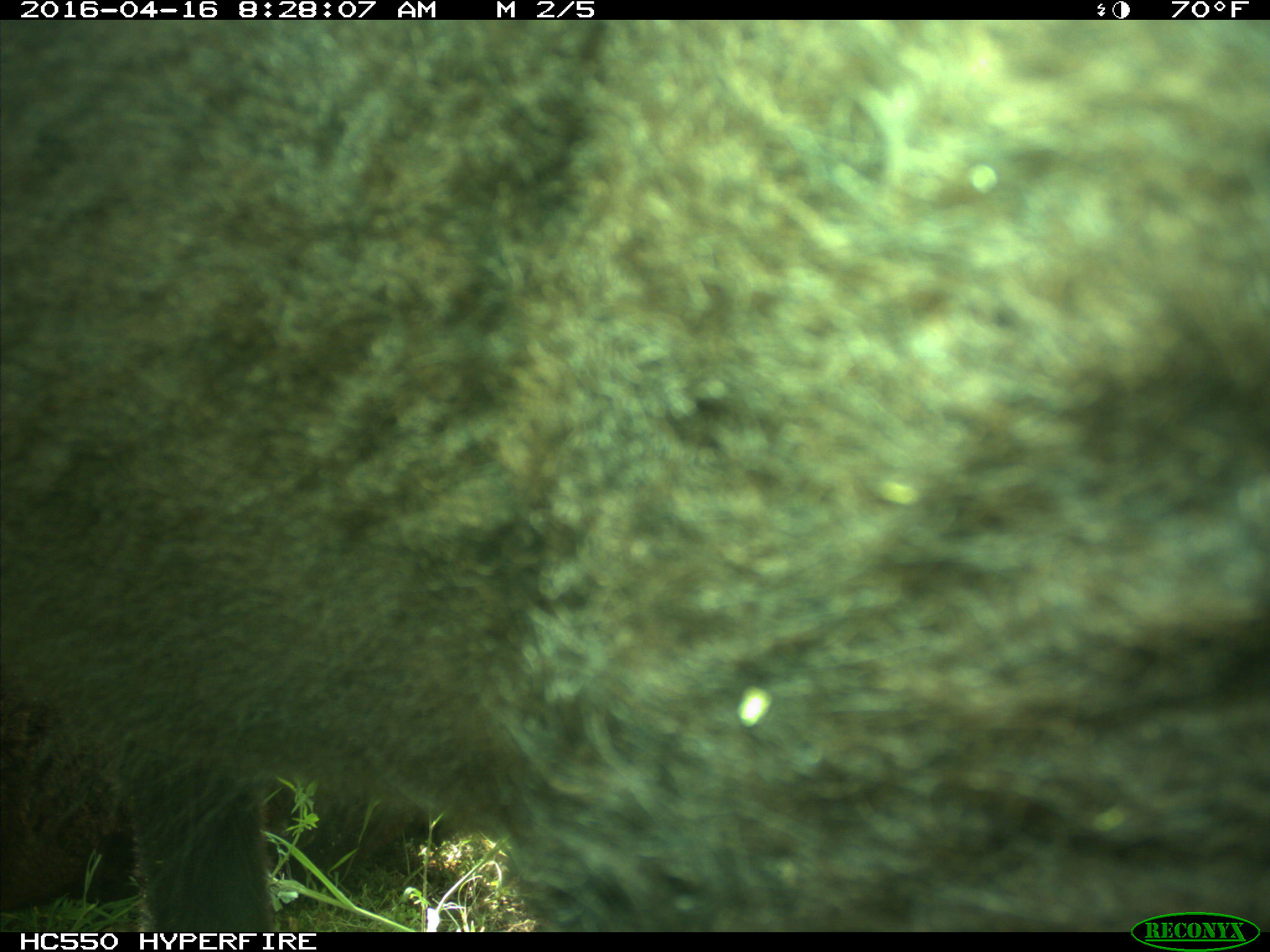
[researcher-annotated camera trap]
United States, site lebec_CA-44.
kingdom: Animalia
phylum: Chordata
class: Mammalia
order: Artiodactyla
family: Bovidae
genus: Bos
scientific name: Bos taurus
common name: domestic cow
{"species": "Bos taurus (domestic cow)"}